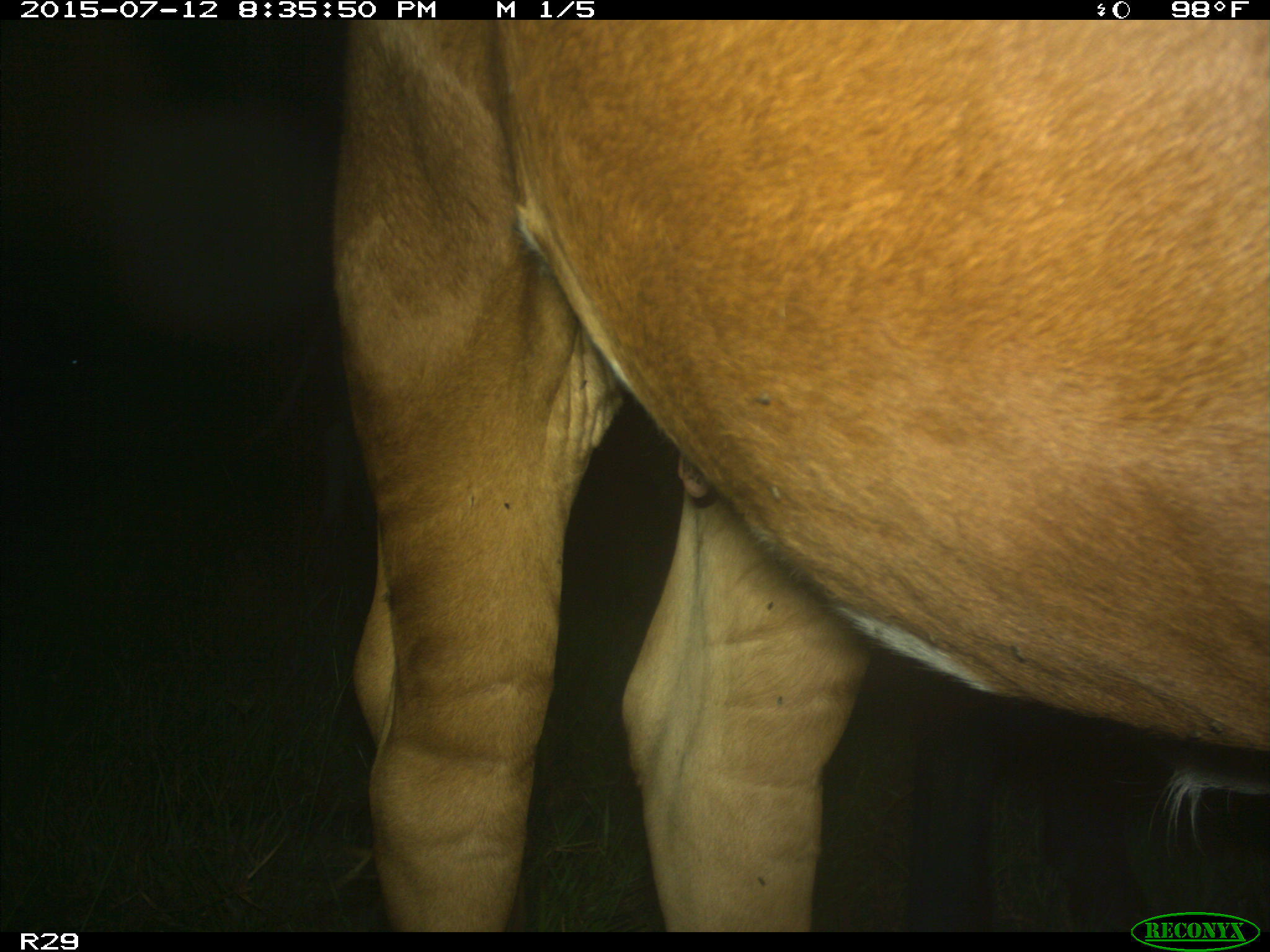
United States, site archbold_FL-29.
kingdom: Animalia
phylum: Chordata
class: Mammalia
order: Artiodactyla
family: Bovidae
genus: Bos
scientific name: Bos taurus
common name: domestic cow